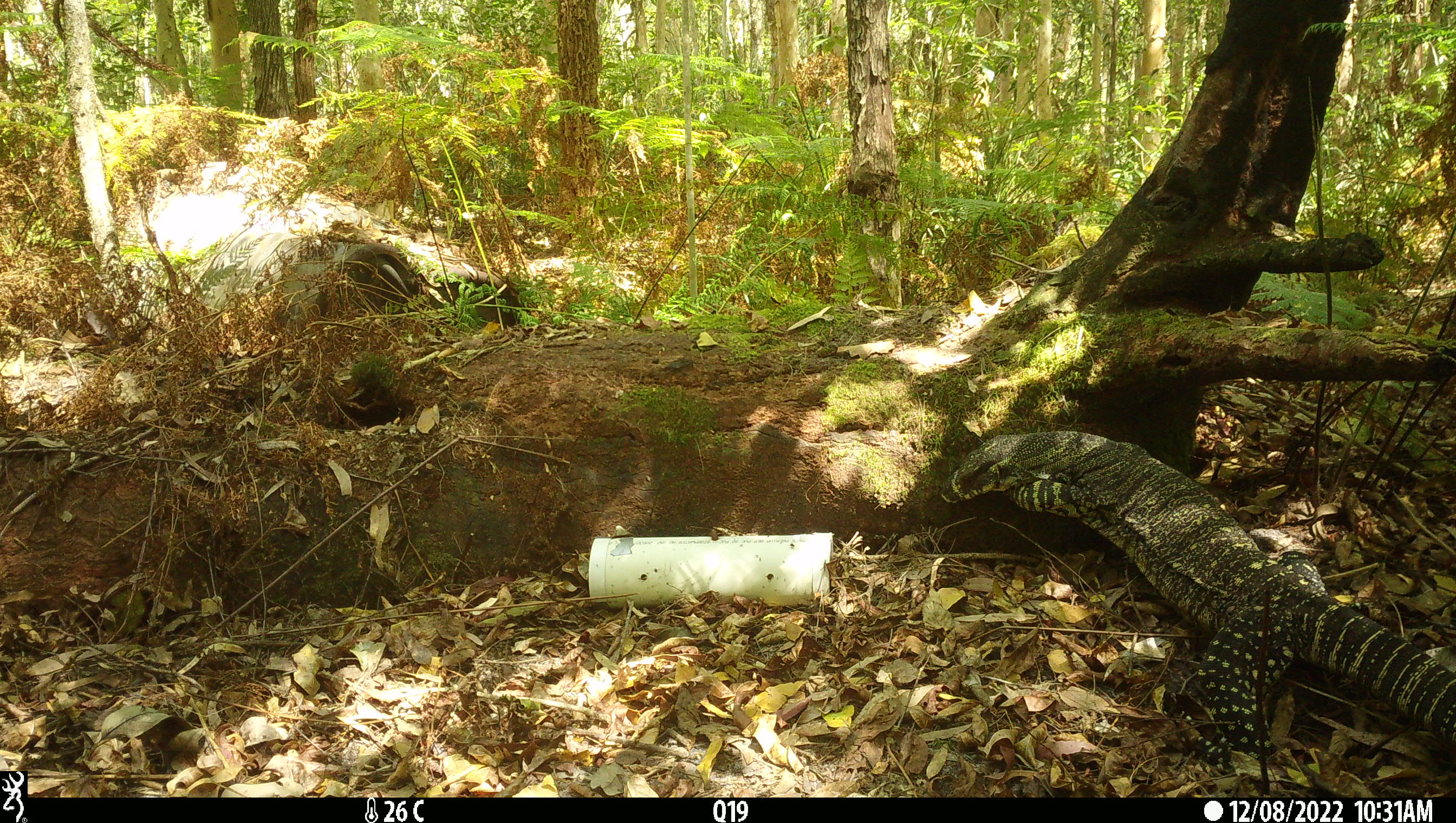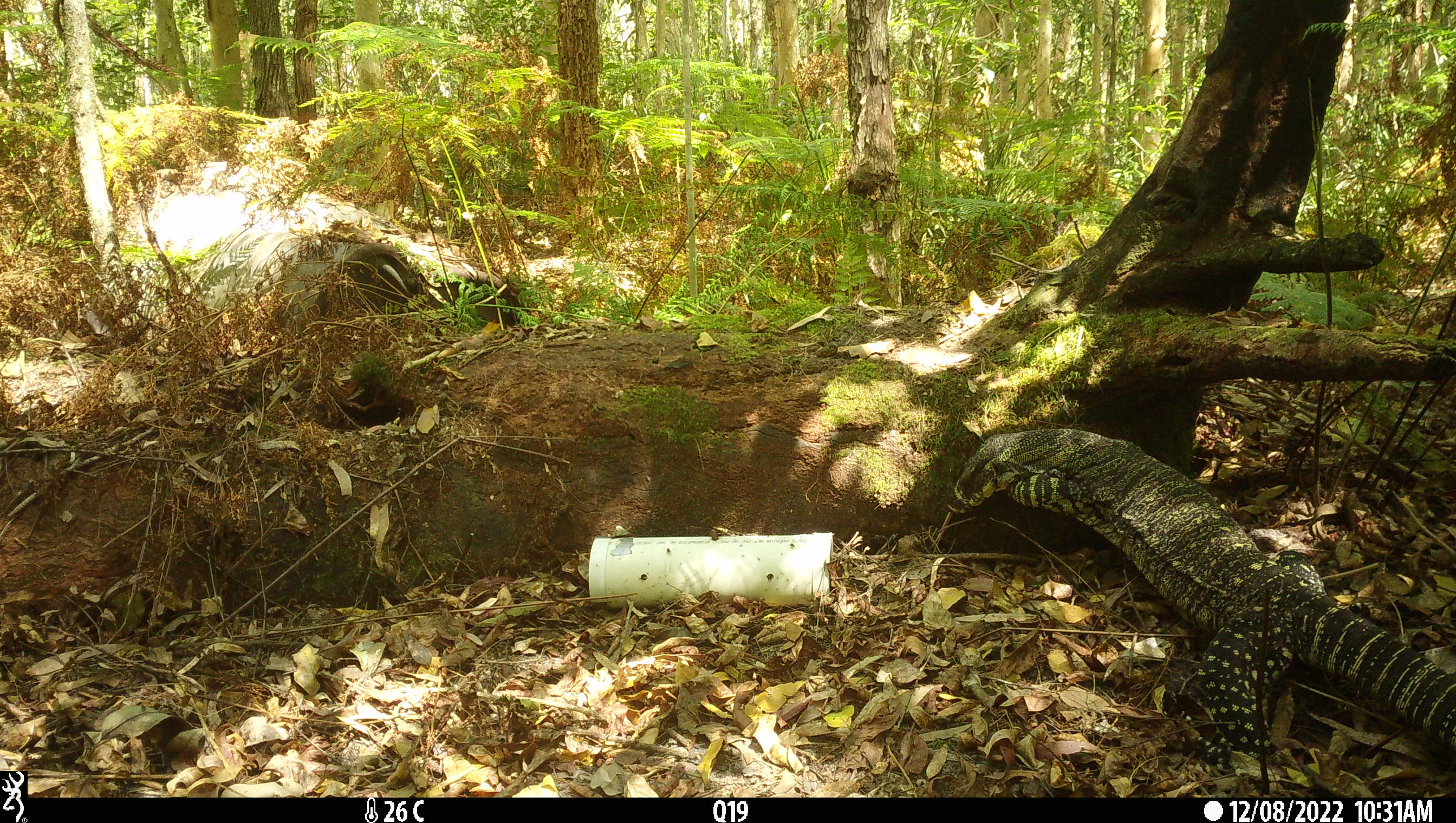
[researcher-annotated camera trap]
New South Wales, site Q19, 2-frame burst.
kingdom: Animalia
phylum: Chordata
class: Reptilia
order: Squamata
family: Varanidae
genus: Varanus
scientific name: Varanus varius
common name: lace monitor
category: goanna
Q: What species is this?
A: Goanna (lace monitor) (Varanus varius).